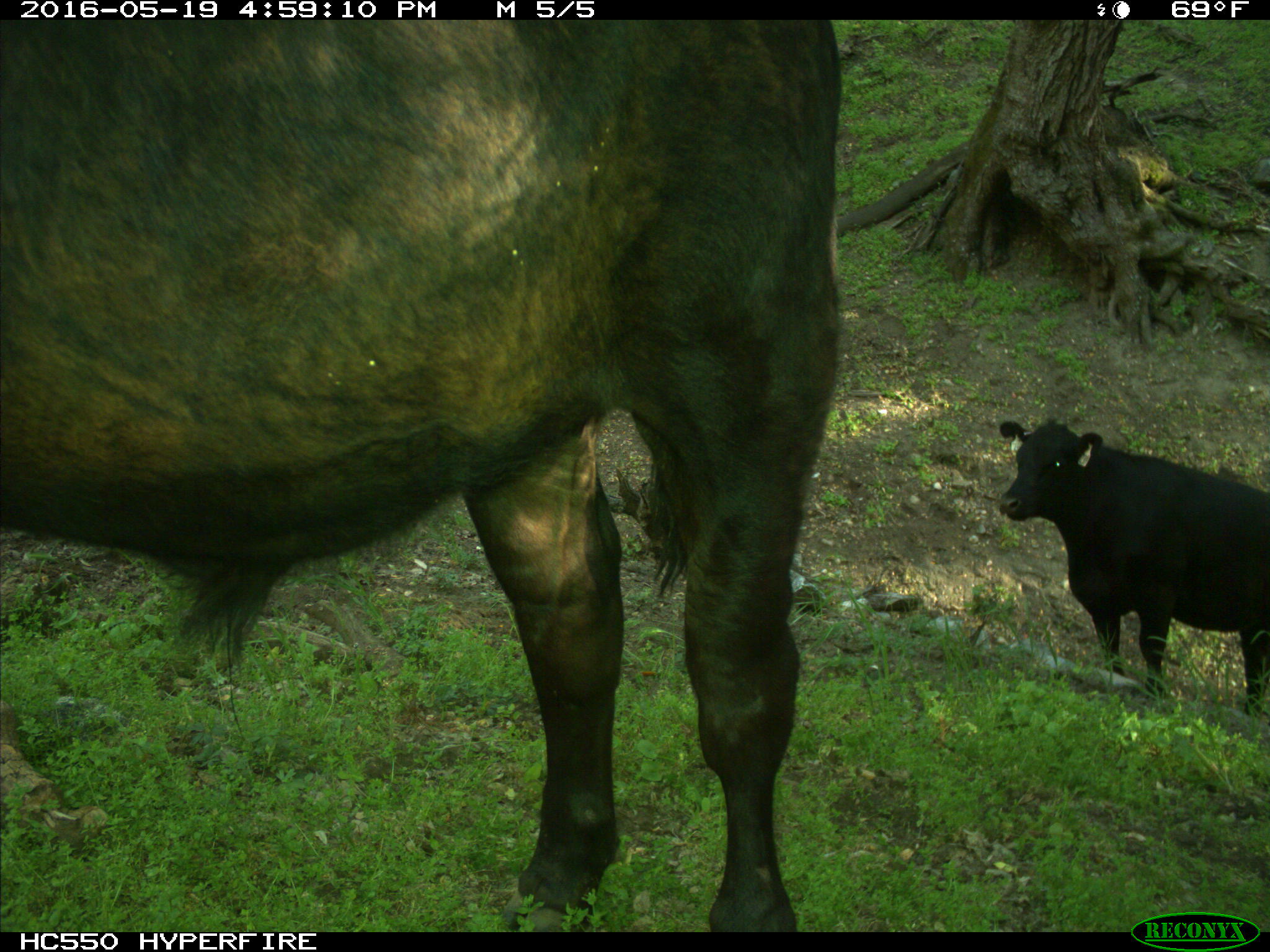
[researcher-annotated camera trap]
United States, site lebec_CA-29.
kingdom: Animalia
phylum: Chordata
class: Mammalia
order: Artiodactyla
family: Bovidae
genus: Bos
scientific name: Bos taurus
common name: domestic cow